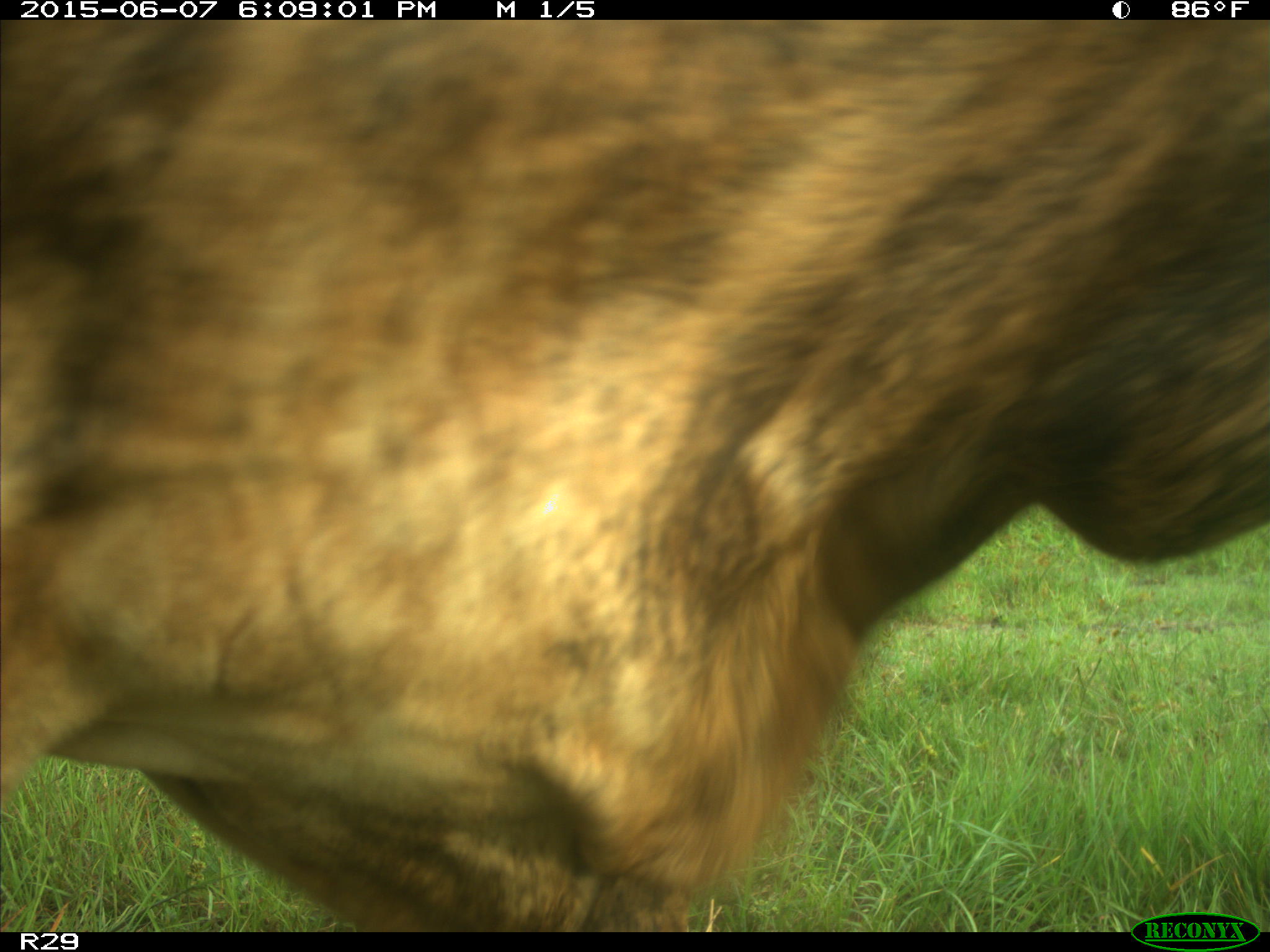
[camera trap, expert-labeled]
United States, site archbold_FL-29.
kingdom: Animalia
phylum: Chordata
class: Mammalia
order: Artiodactyla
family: Bovidae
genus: Bos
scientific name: Bos taurus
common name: domestic cow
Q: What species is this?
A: Bos taurus (domestic cow).